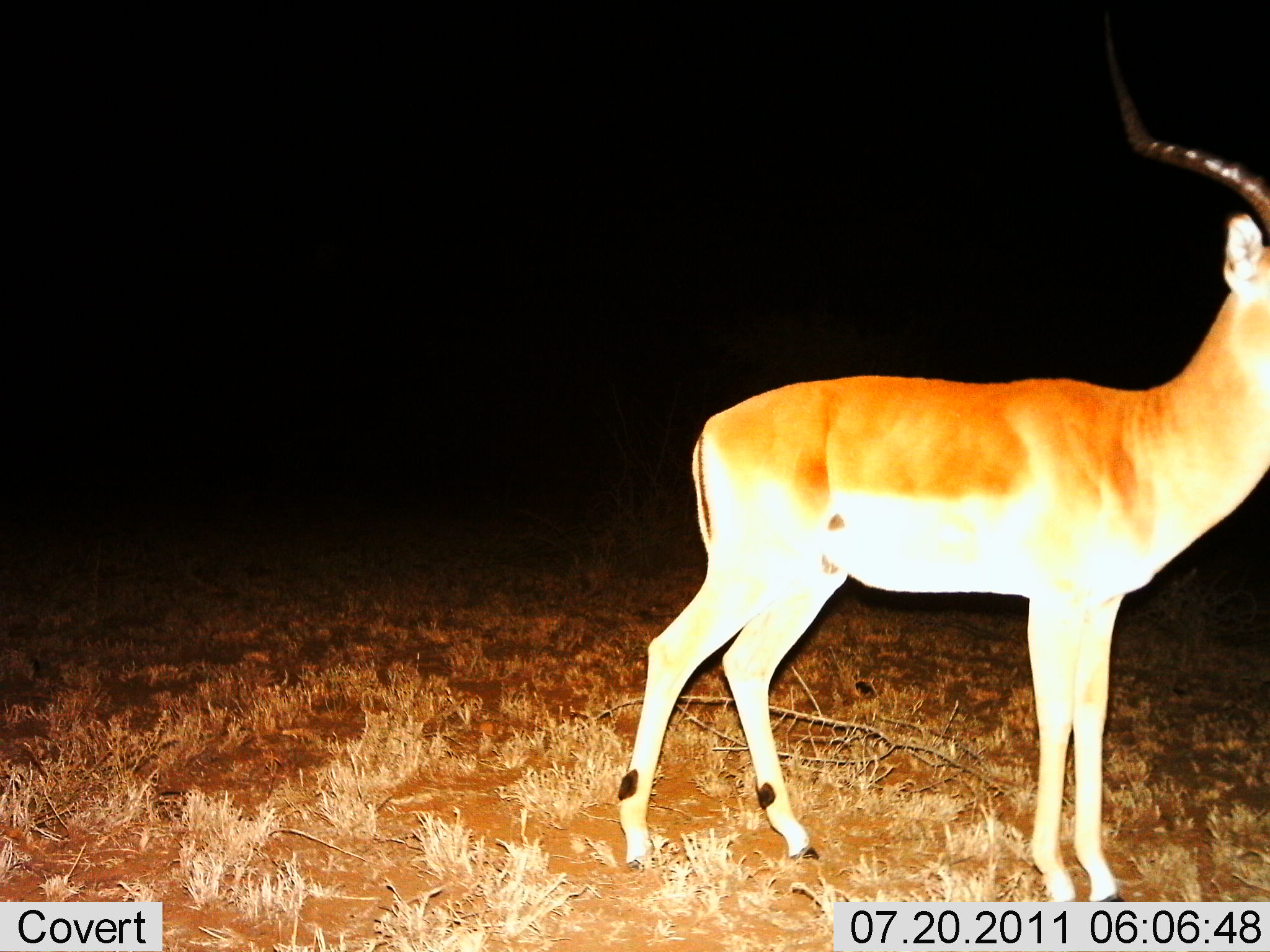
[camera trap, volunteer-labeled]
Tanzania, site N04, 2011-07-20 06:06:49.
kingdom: Animalia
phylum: Chordata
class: Mammalia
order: Artiodactyla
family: Bovidae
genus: Aepyceros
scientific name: Aepyceros melampus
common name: impala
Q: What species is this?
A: Impala (Aepyceros melampus).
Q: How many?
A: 1.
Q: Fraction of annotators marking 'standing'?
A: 100%.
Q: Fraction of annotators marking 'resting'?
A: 0%.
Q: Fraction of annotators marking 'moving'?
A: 0%.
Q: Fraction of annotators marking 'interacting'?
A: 0%.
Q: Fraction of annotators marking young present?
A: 0%.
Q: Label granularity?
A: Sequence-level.